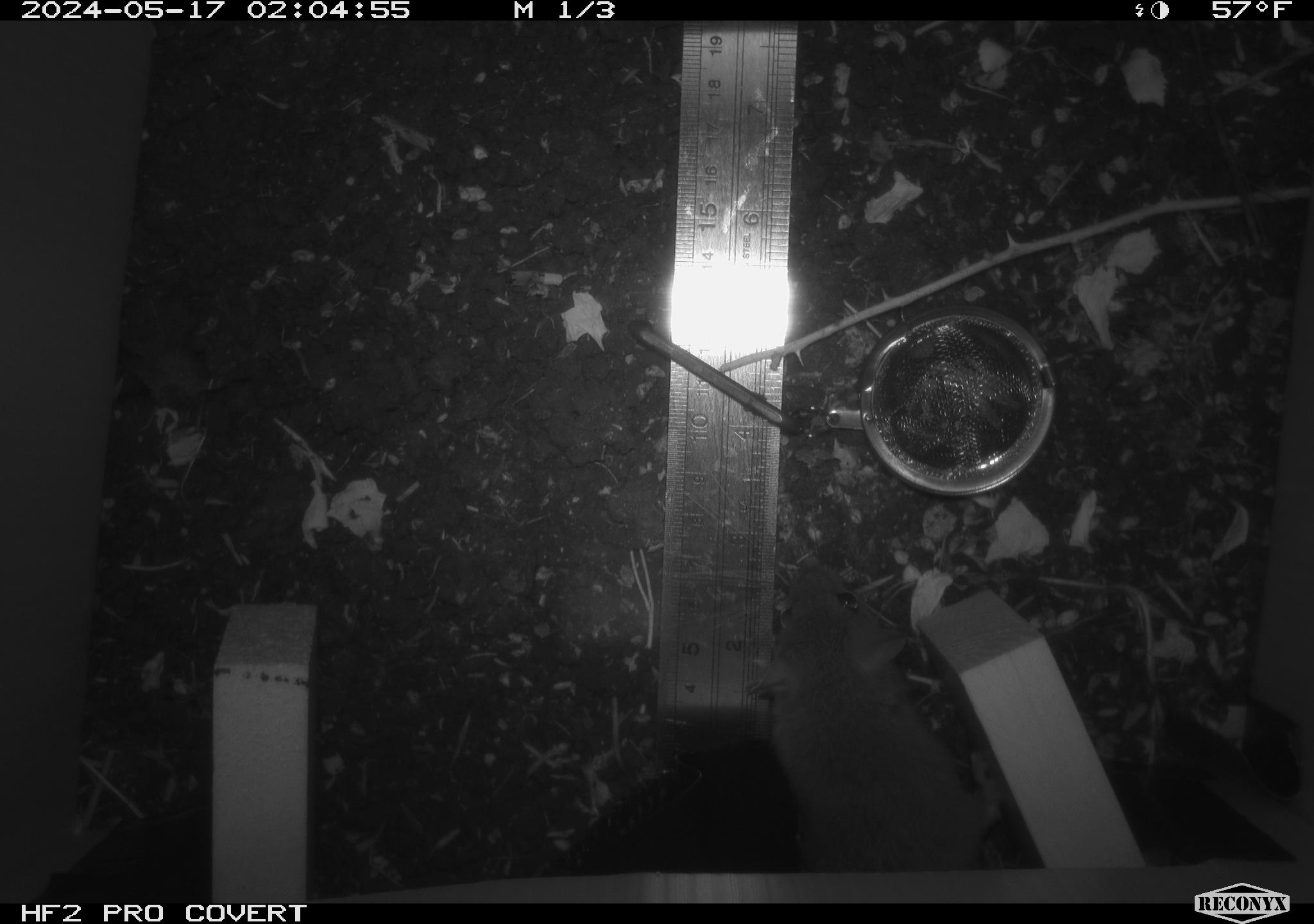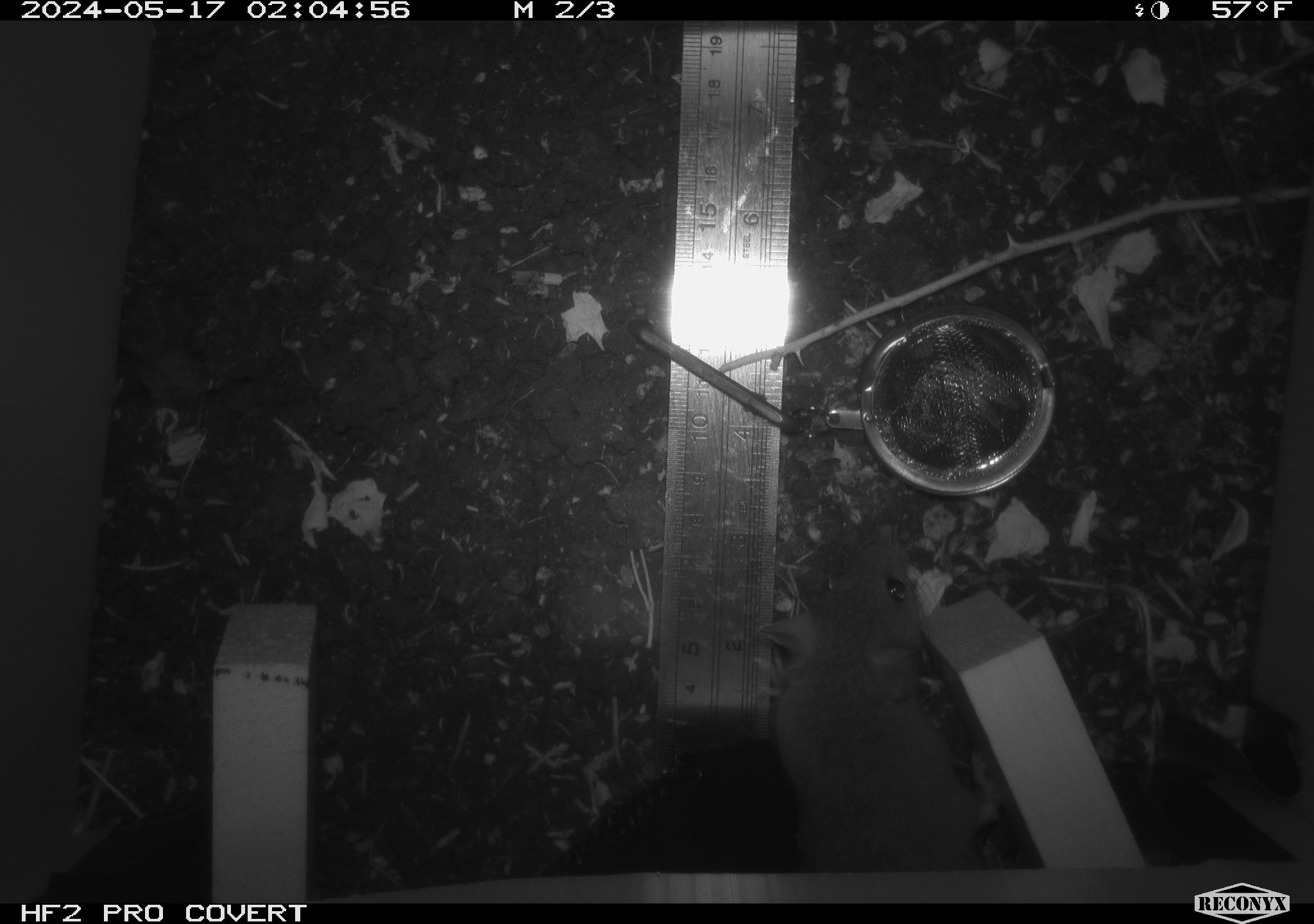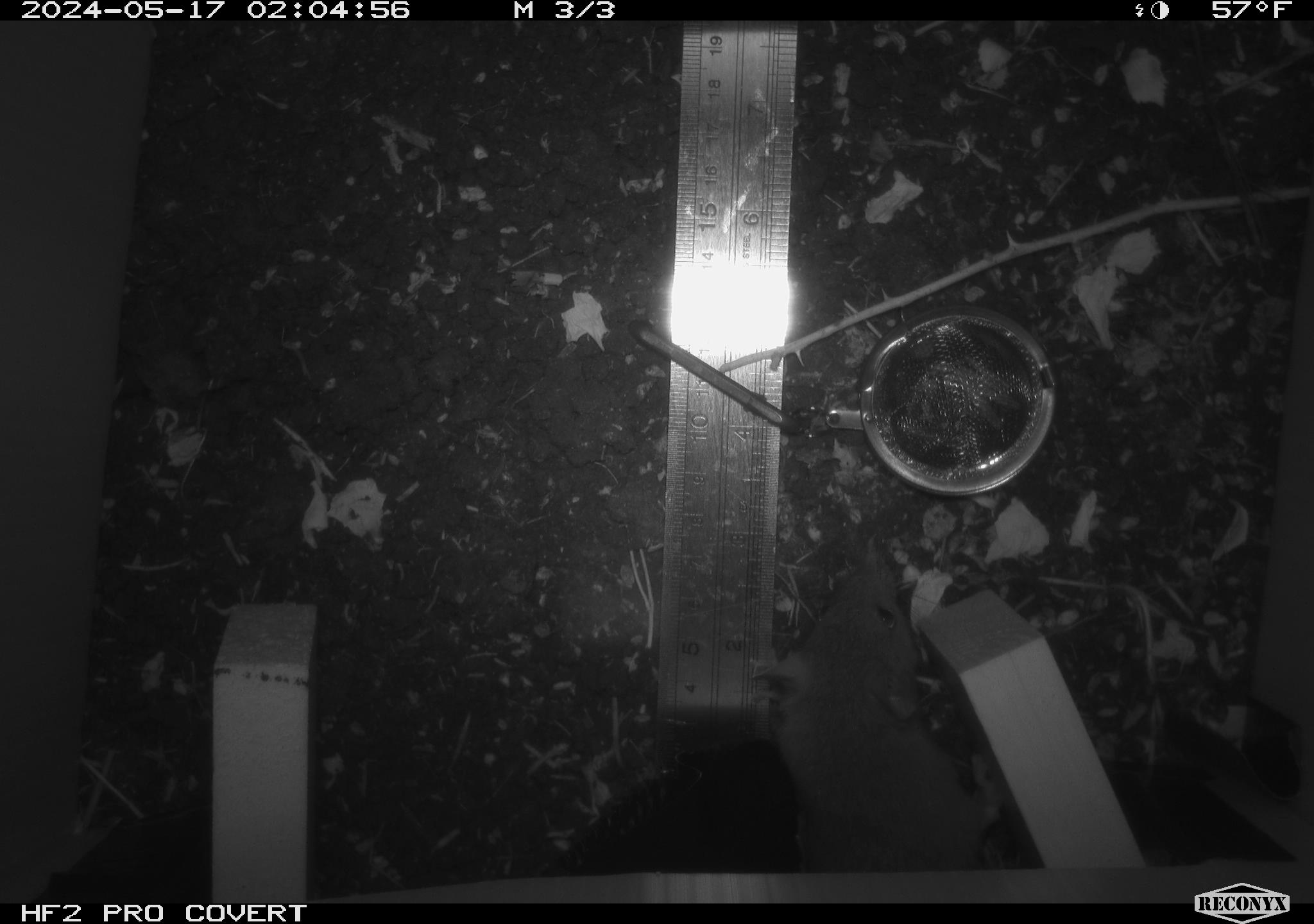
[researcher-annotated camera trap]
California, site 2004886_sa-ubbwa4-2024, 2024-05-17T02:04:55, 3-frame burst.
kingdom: Animalia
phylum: Chordata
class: Mammalia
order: Rodentia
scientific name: Rodentia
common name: woodrat or rat or mouse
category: woodrat or rat or mouse species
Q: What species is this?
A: Woodrat or rat or mouse species (woodrat or rat or mouse) (Rodentia).